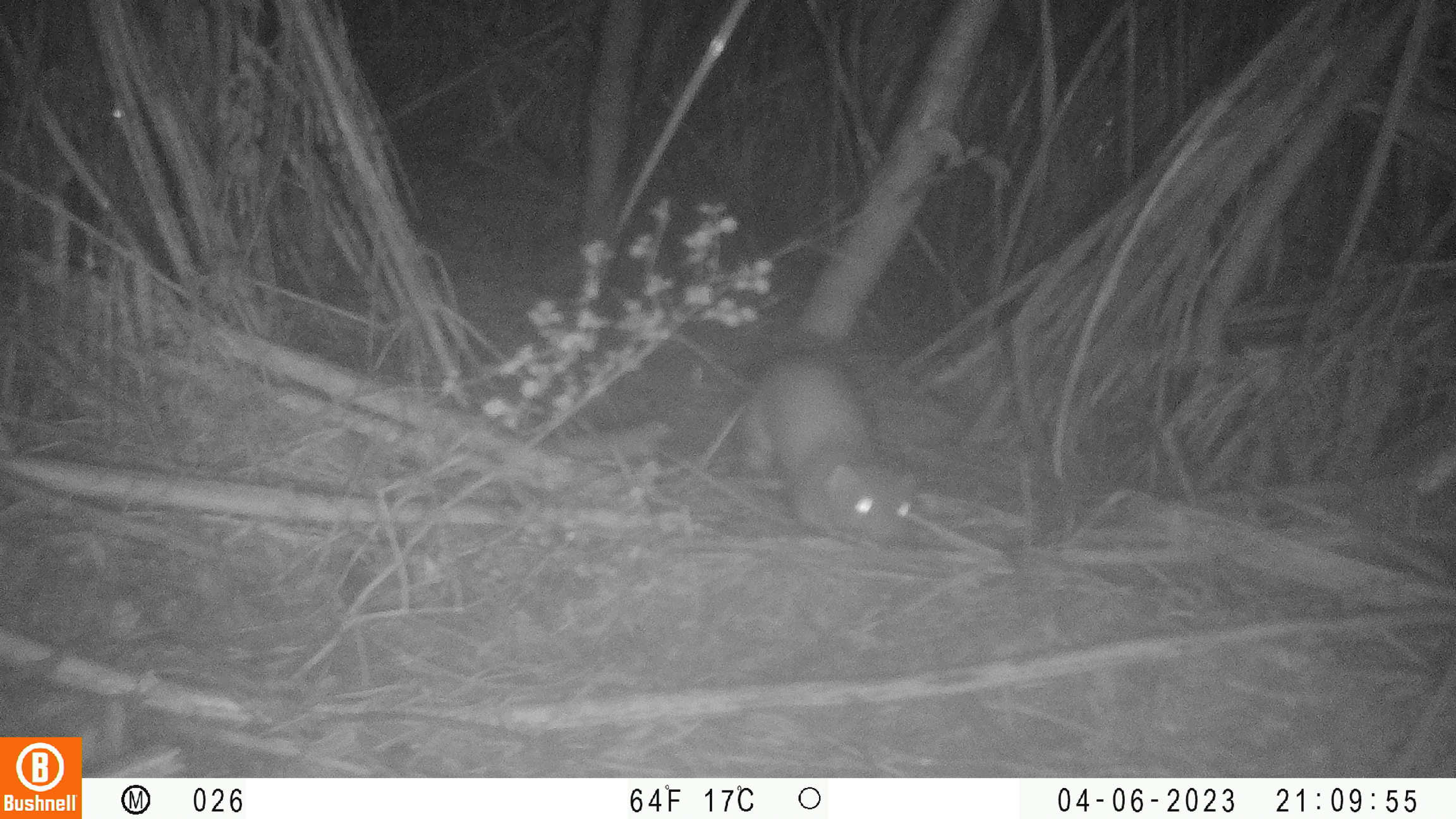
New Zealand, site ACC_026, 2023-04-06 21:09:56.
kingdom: Animalia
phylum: Chordata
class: Mammalia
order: Carnivora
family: Mustelidae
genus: Mustela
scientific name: Mustela erminea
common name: stoat